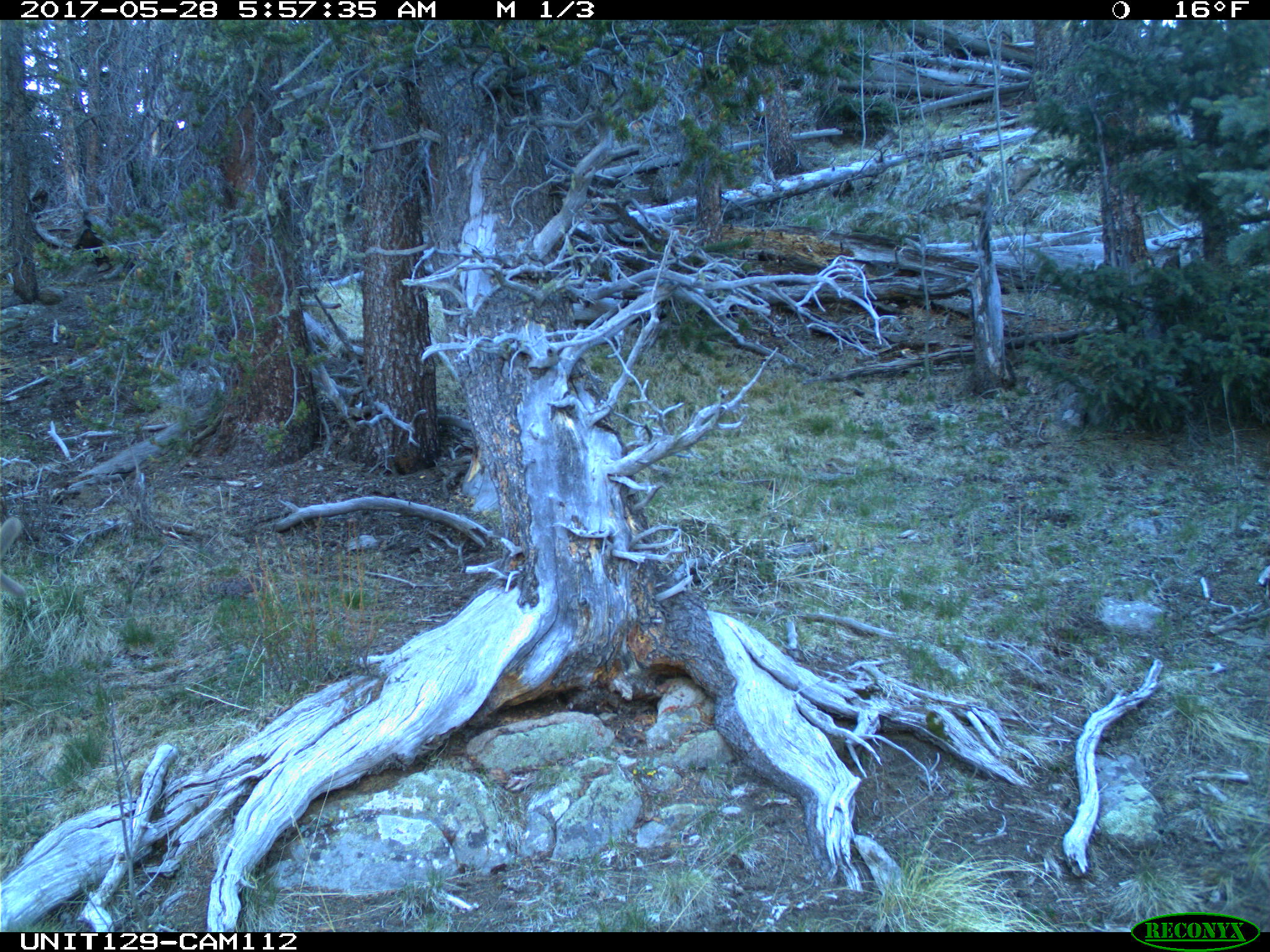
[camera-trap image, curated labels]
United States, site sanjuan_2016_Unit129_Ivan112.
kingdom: Animalia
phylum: Chordata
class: Mammalia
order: Artiodactyla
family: Cervidae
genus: Cervus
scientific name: Cervus elaphus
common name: red deer